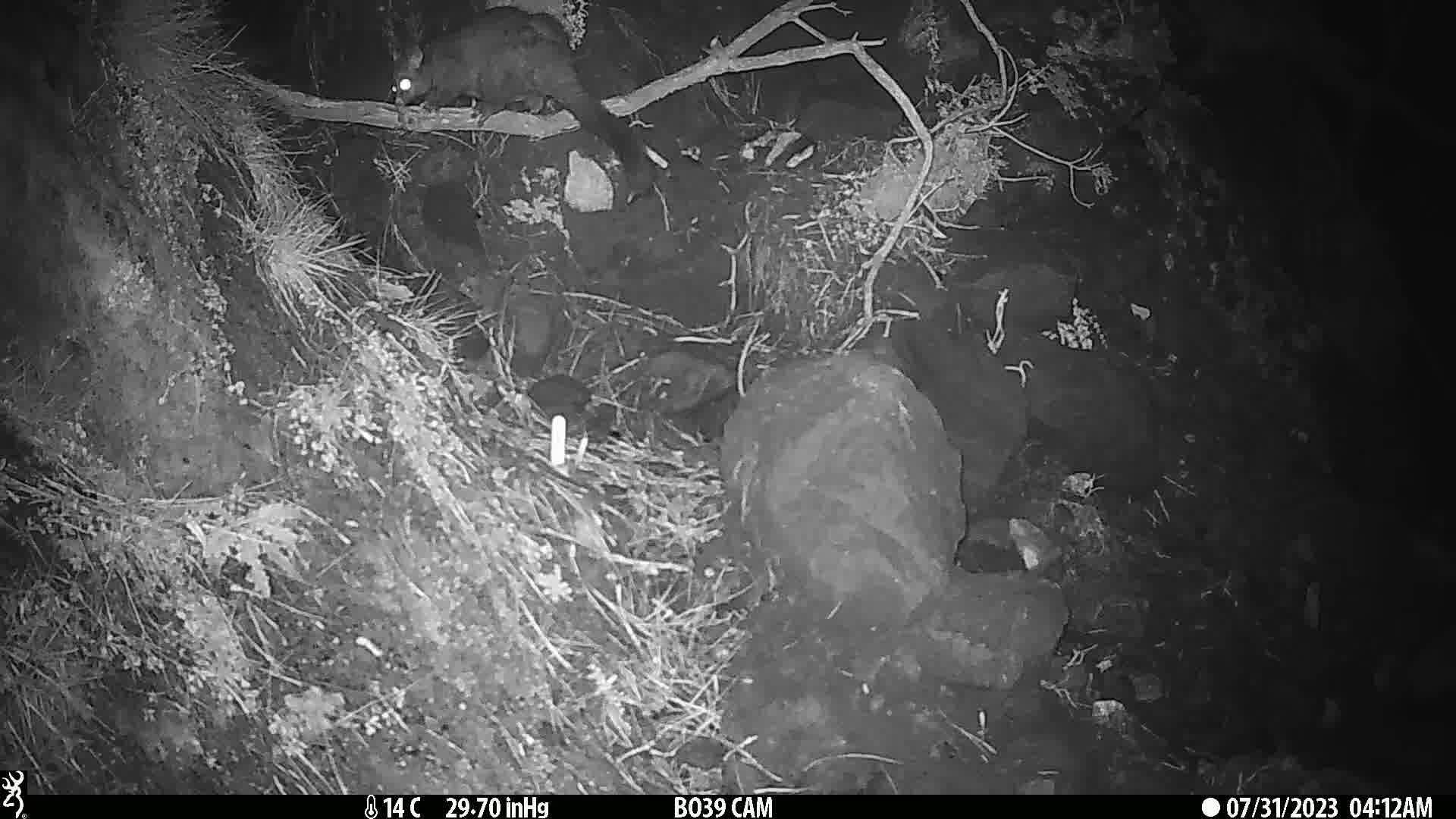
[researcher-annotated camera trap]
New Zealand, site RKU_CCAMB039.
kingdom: Animalia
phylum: Chordata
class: Mammalia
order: Diprotodontia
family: Phalangeridae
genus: Trichosurus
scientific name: Trichosurus vulpecula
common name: common brushtail possum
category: possum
Possum (common brushtail possum) (Trichosurus vulpecula).